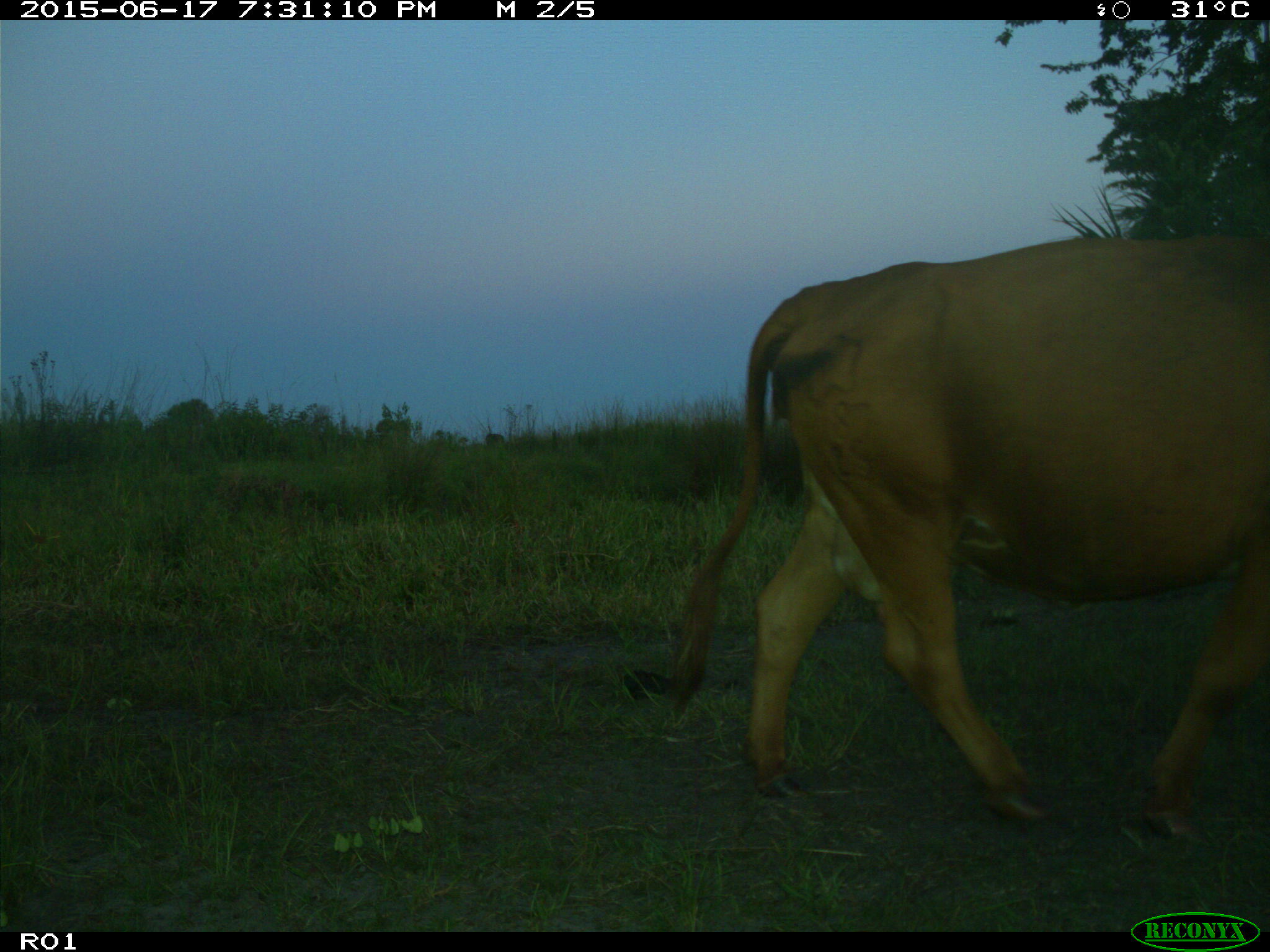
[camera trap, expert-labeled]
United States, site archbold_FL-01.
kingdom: Animalia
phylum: Chordata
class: Mammalia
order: Artiodactyla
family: Bovidae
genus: Bos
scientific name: Bos taurus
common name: domestic cow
Bos taurus (domestic cow).